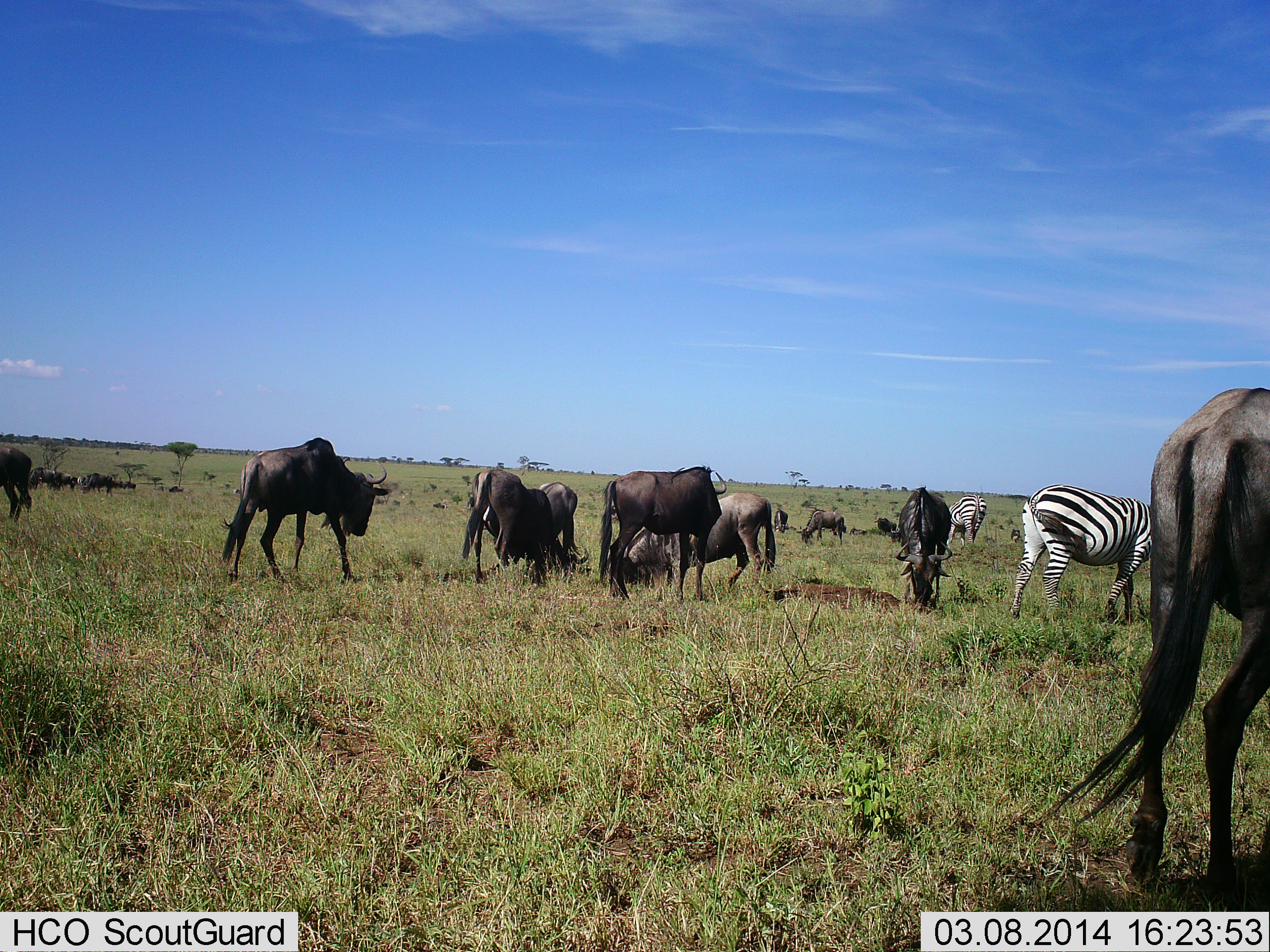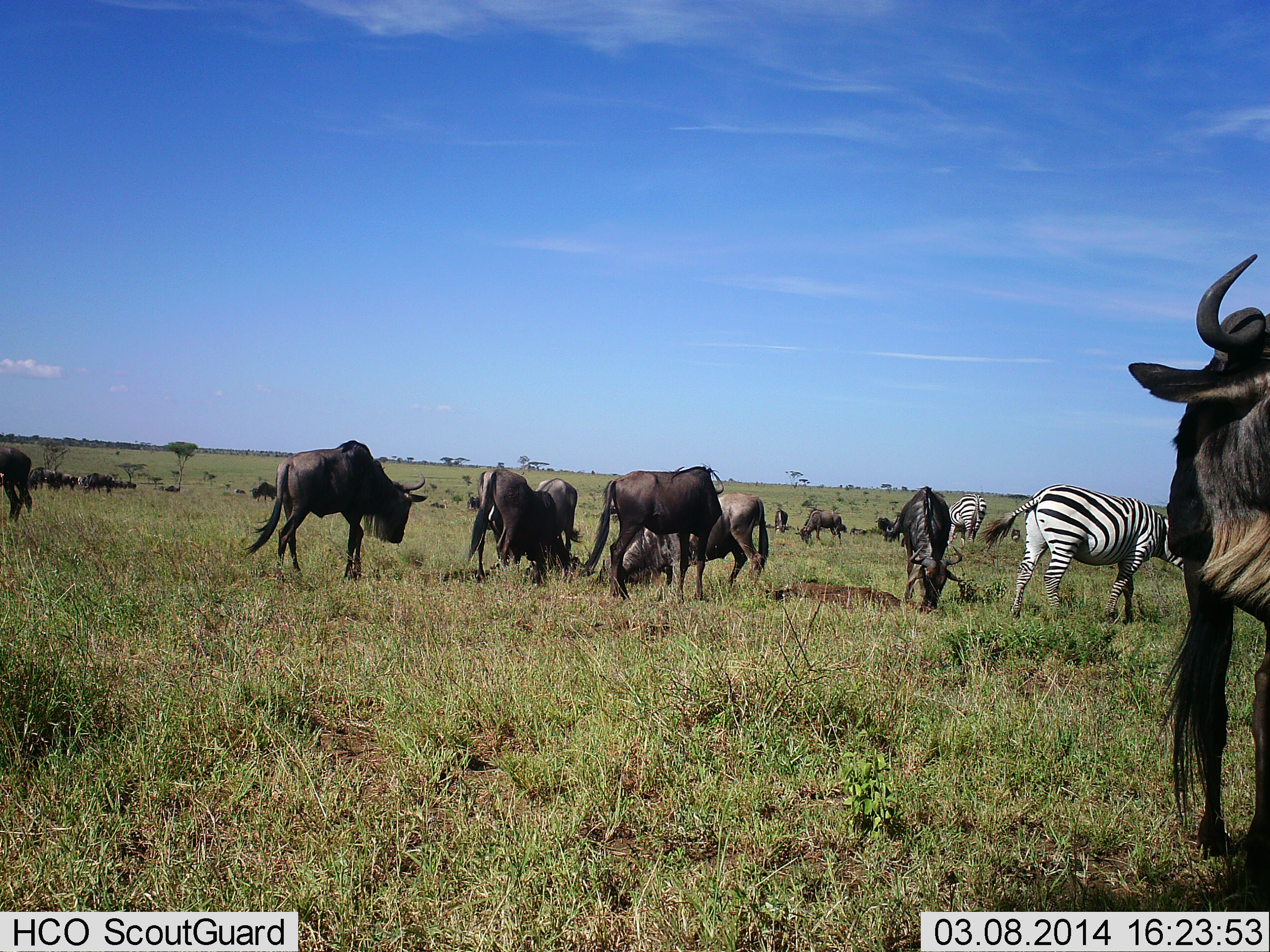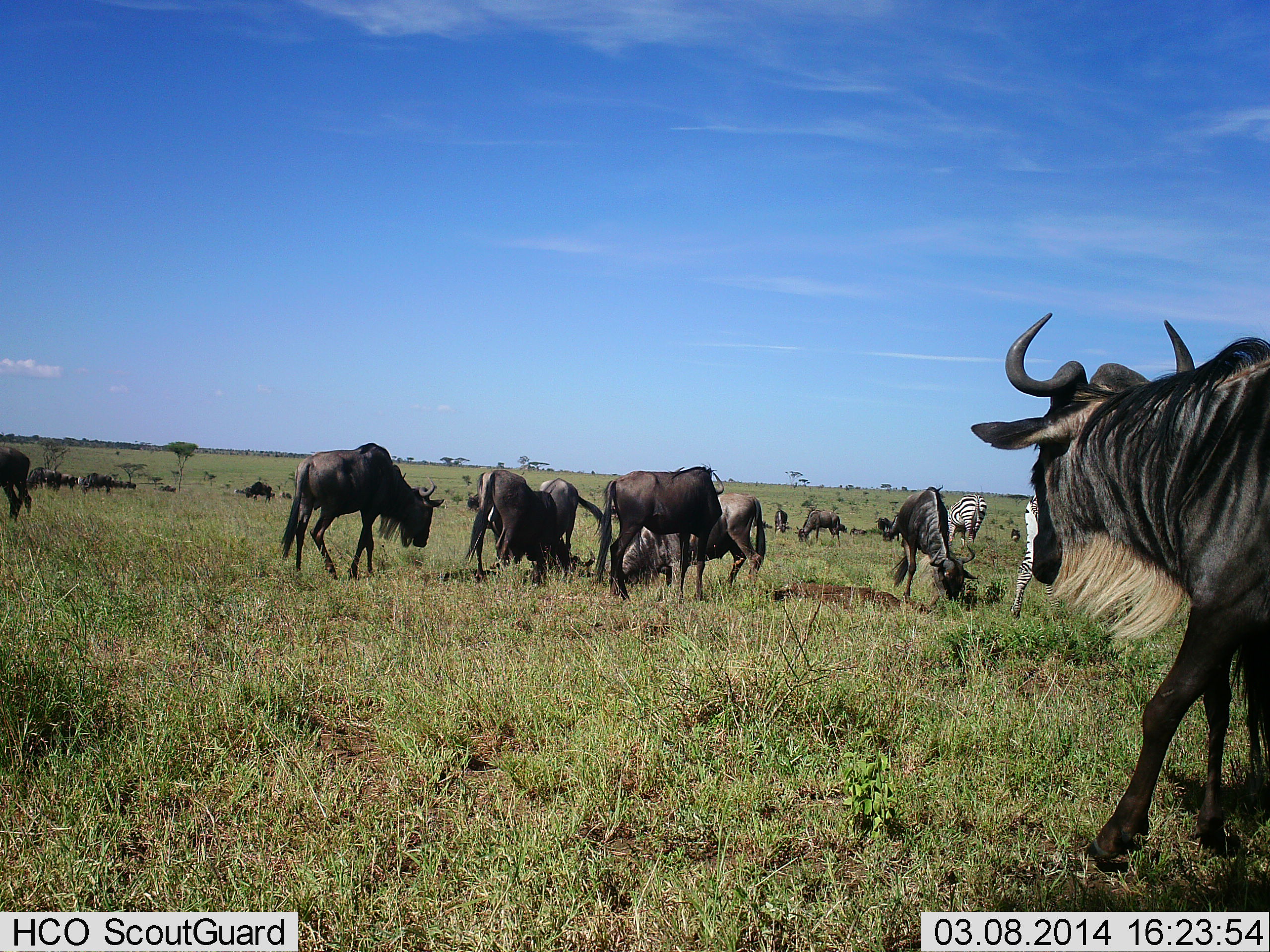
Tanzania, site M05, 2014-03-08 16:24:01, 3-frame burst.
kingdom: Animalia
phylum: Chordata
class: Mammalia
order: Artiodactyla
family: Bovidae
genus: Connochaetes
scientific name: Connochaetes taurinus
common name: blue wildebeest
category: wildebeest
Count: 11-50.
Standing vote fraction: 91%.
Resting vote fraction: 0%.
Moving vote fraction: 45%.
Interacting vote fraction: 9%.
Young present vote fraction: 0%.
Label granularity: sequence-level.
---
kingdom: Animalia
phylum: Chordata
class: Mammalia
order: Perissodactyla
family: Equidae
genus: Equus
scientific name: Equus quagga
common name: plains zebra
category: zebra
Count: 2.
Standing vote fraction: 40%.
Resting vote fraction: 0%.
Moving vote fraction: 20%.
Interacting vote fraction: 0%.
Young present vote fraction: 0%.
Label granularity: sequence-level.